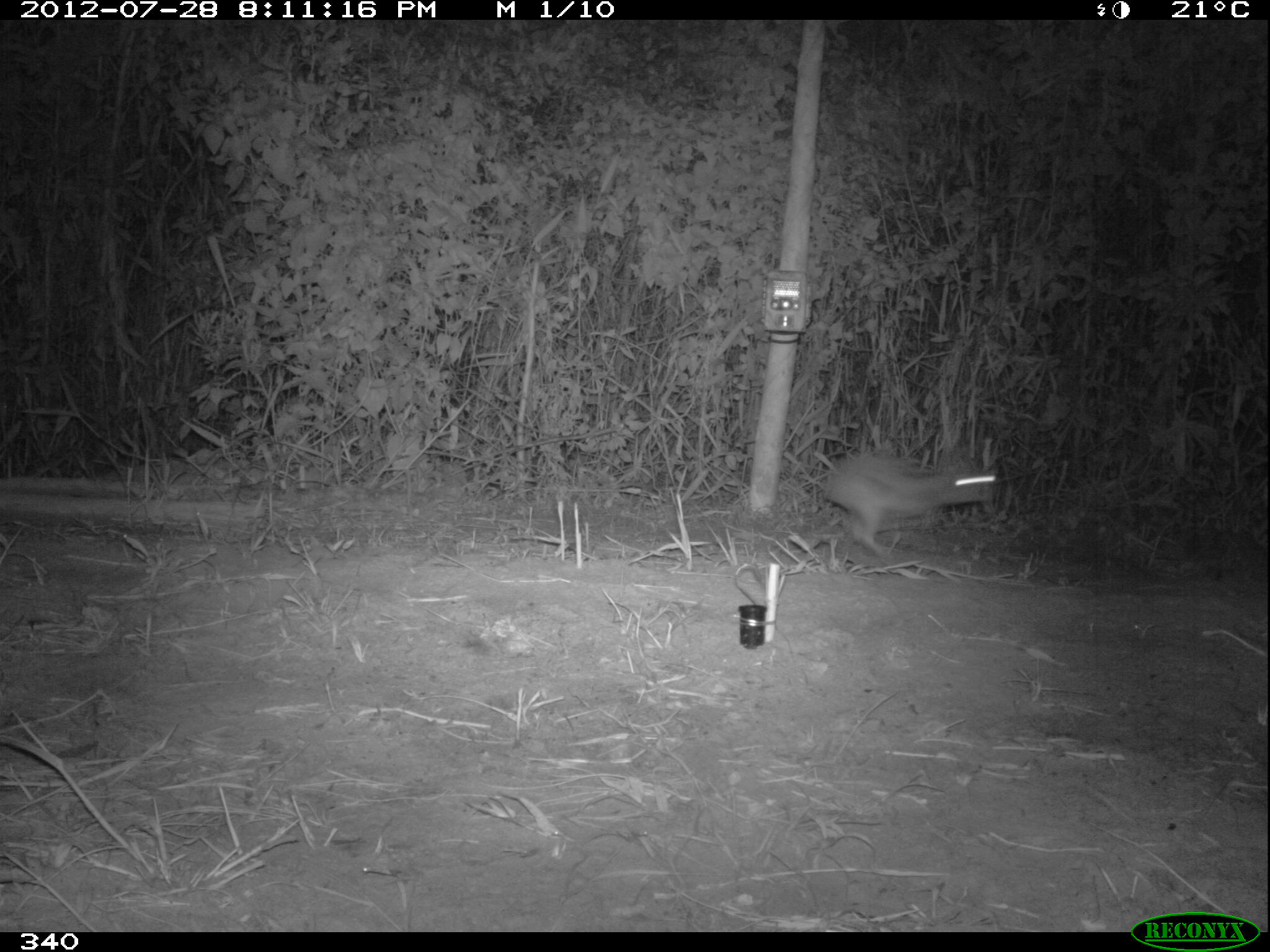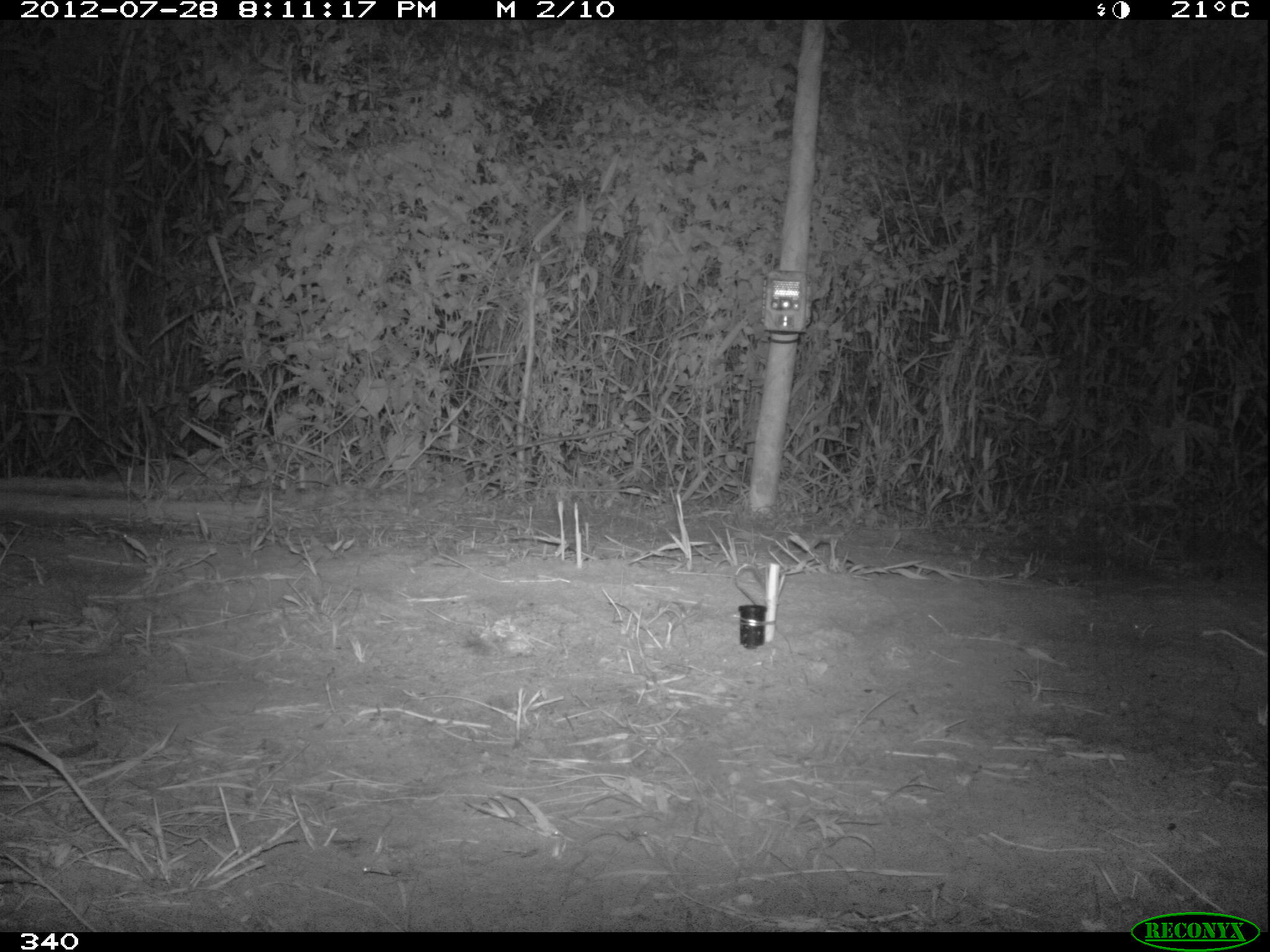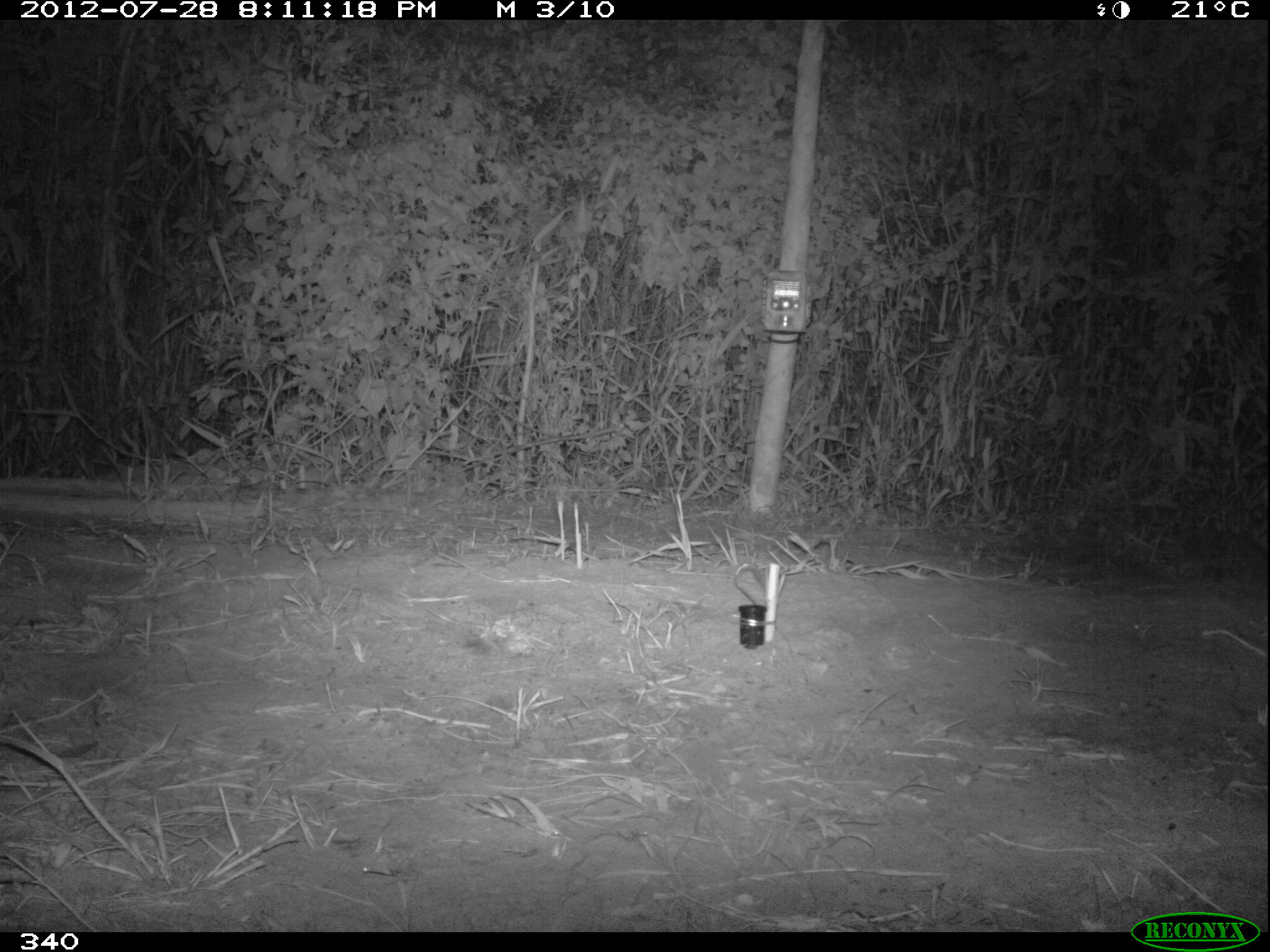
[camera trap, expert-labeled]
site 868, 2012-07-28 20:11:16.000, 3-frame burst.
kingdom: Animalia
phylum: Chordata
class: Mammalia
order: Lagomorpha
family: Leporidae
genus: Sylvilagus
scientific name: Sylvilagus brasiliensis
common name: tapeti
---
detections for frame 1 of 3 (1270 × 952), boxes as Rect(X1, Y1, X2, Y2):
sylvilagus brasiliensis: Rect(823, 447, 995, 560)